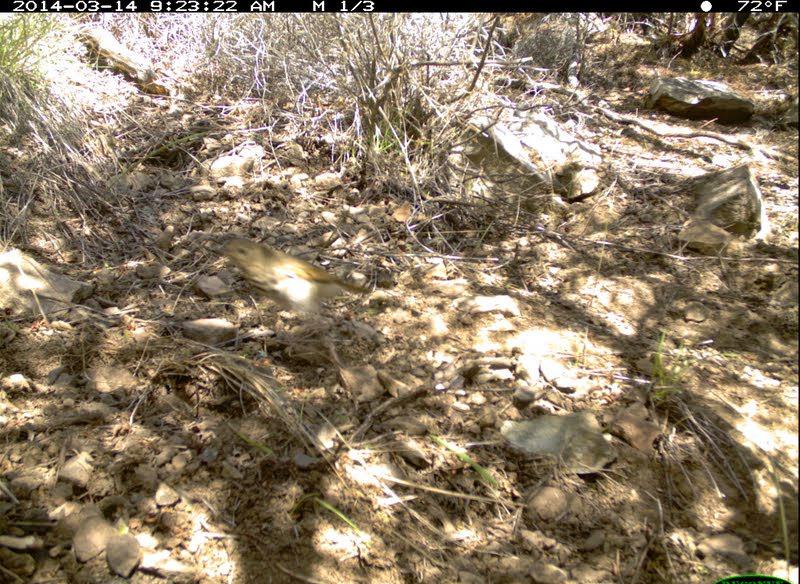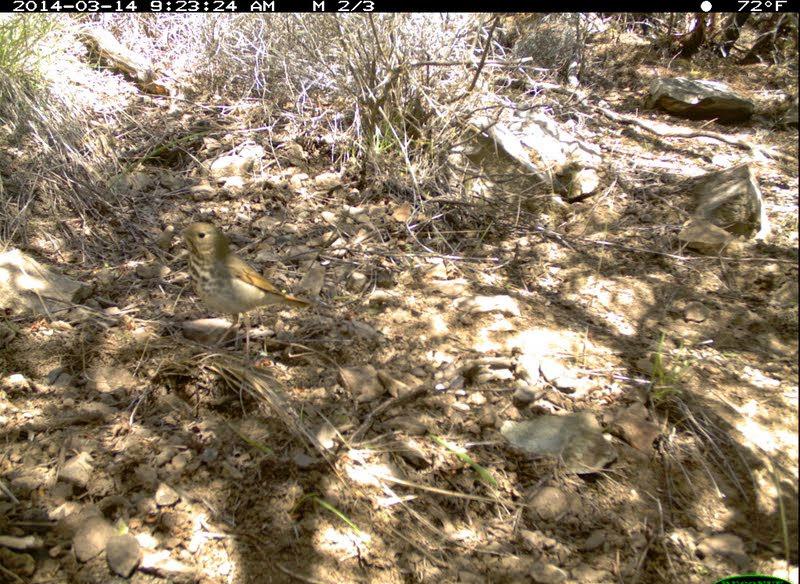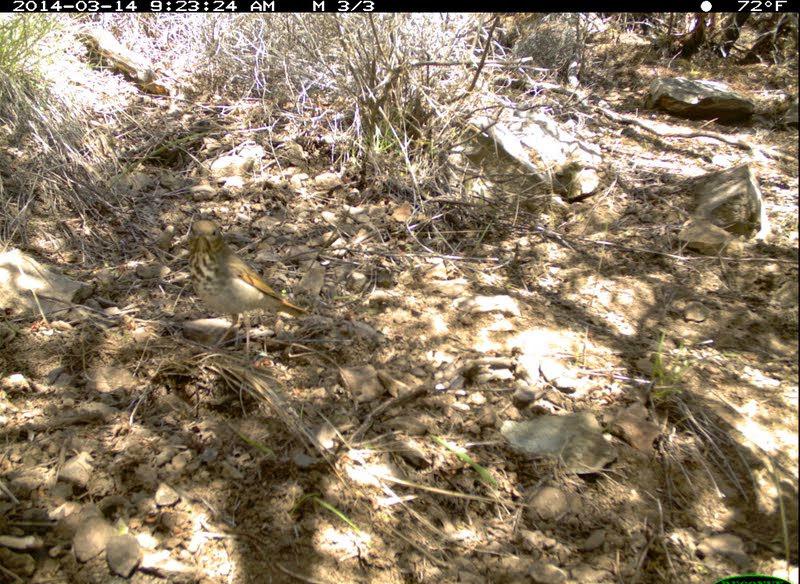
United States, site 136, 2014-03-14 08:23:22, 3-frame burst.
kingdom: Animalia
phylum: Chordata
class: Aves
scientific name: Aves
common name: bird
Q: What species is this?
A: Bird (Aves).